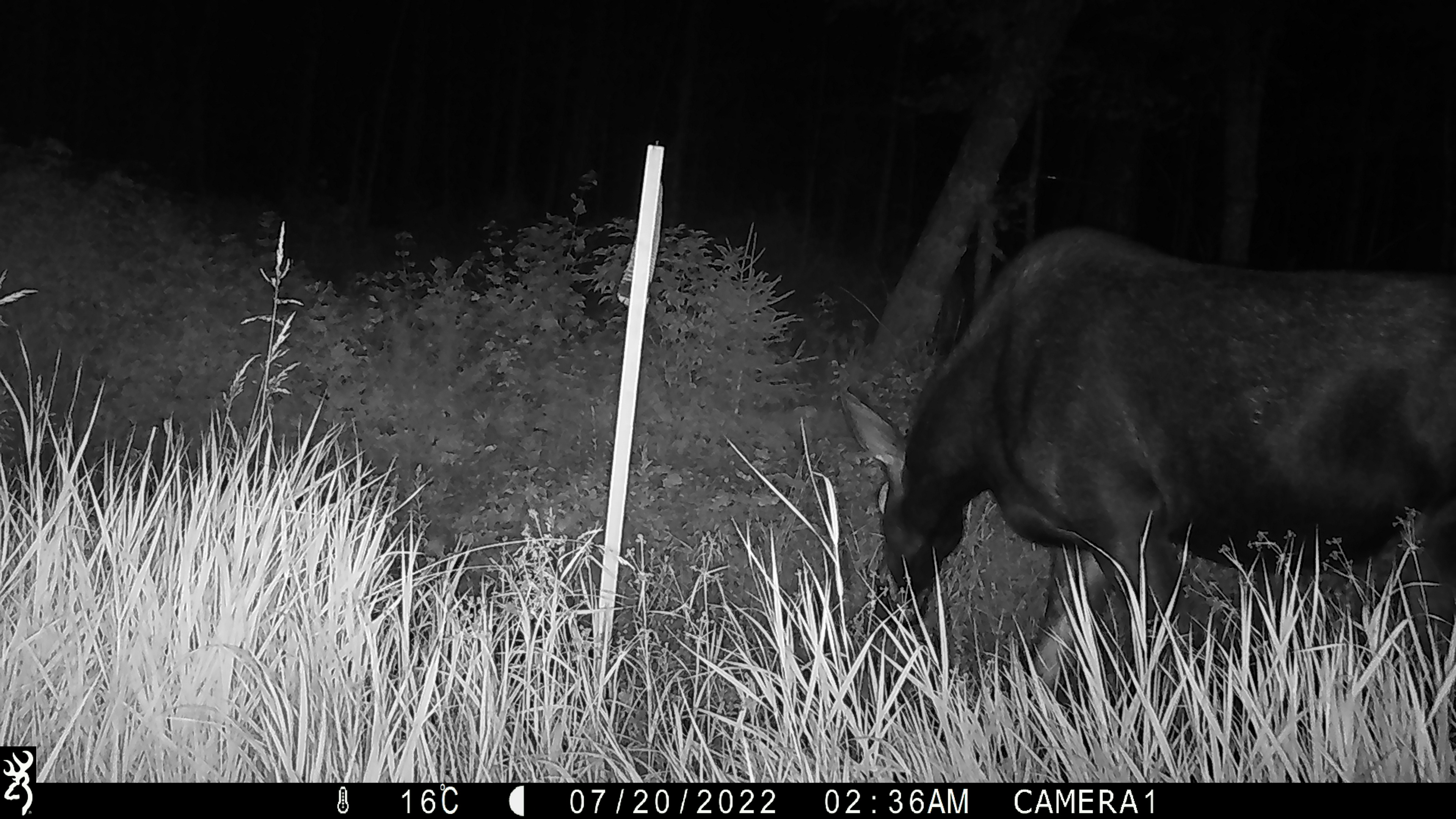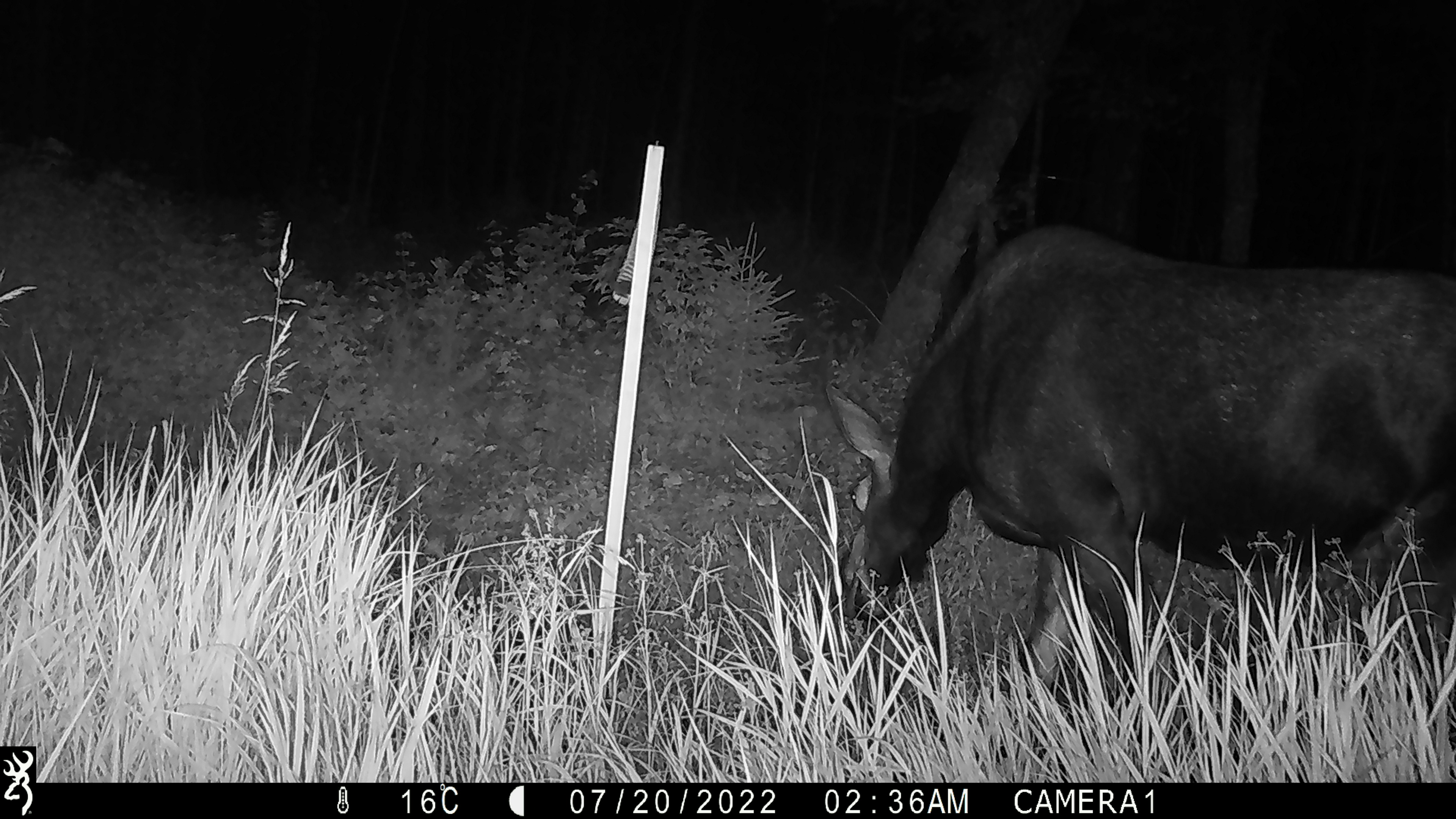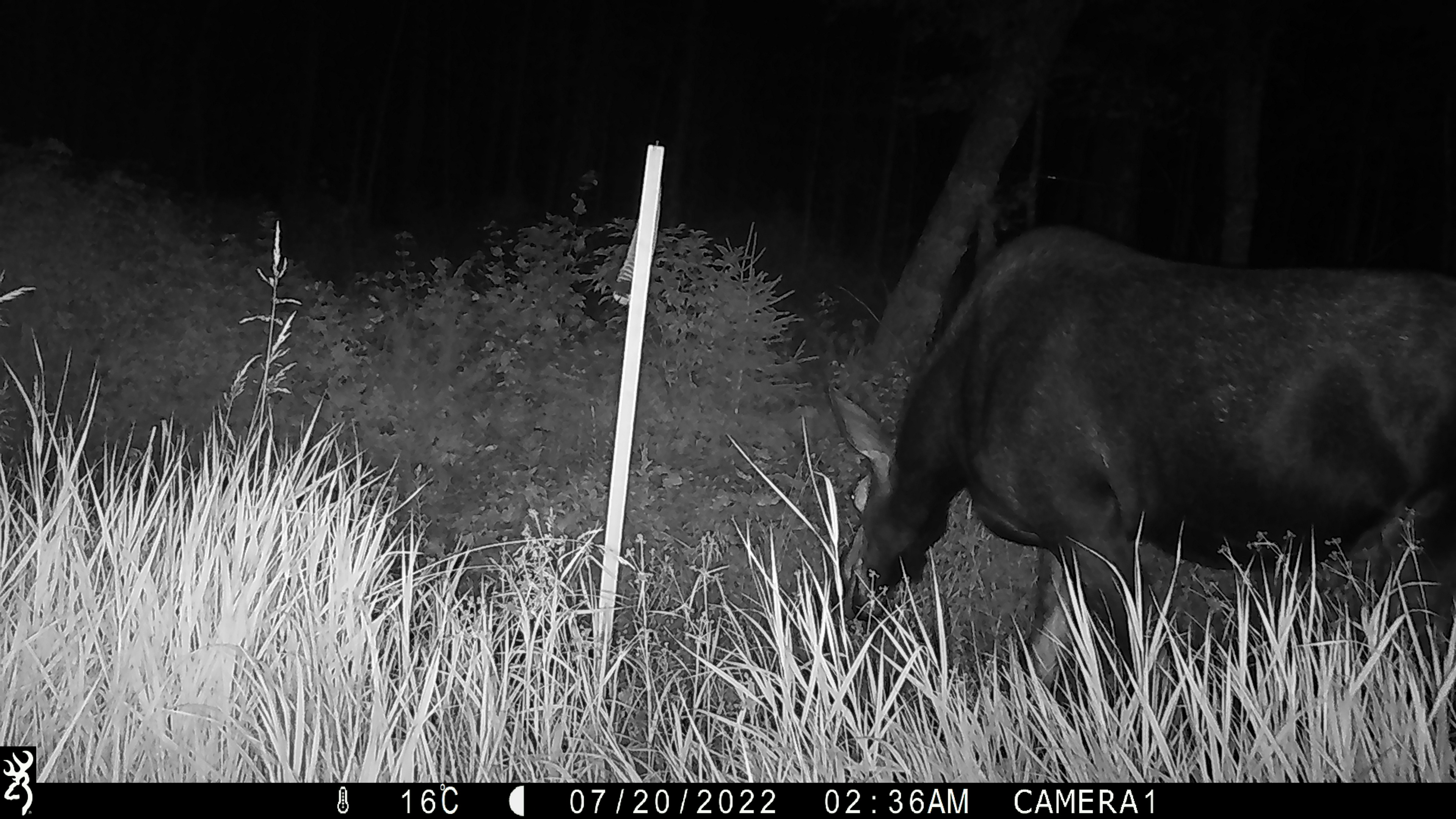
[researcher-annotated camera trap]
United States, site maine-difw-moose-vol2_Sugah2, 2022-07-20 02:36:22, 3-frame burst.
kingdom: Animalia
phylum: Chordata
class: Mammalia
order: Artiodactyla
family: Cervidae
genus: Alces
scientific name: Alces alces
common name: moose